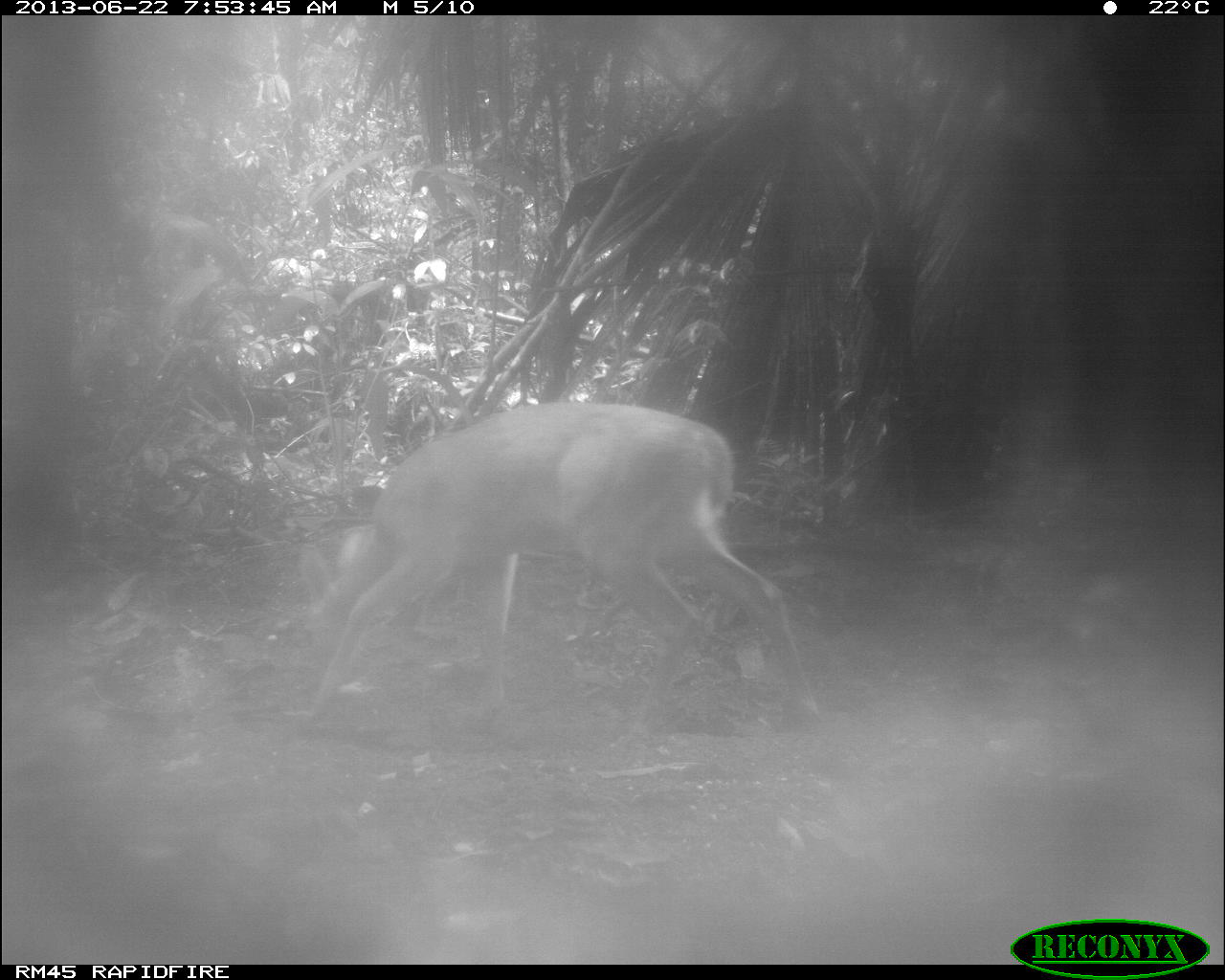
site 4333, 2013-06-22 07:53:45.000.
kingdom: Animalia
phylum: Chordata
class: Mammalia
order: Artiodactyla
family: Cervidae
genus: Odocoileus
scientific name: Odocoileus virginianus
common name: white-tailed deer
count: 1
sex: female